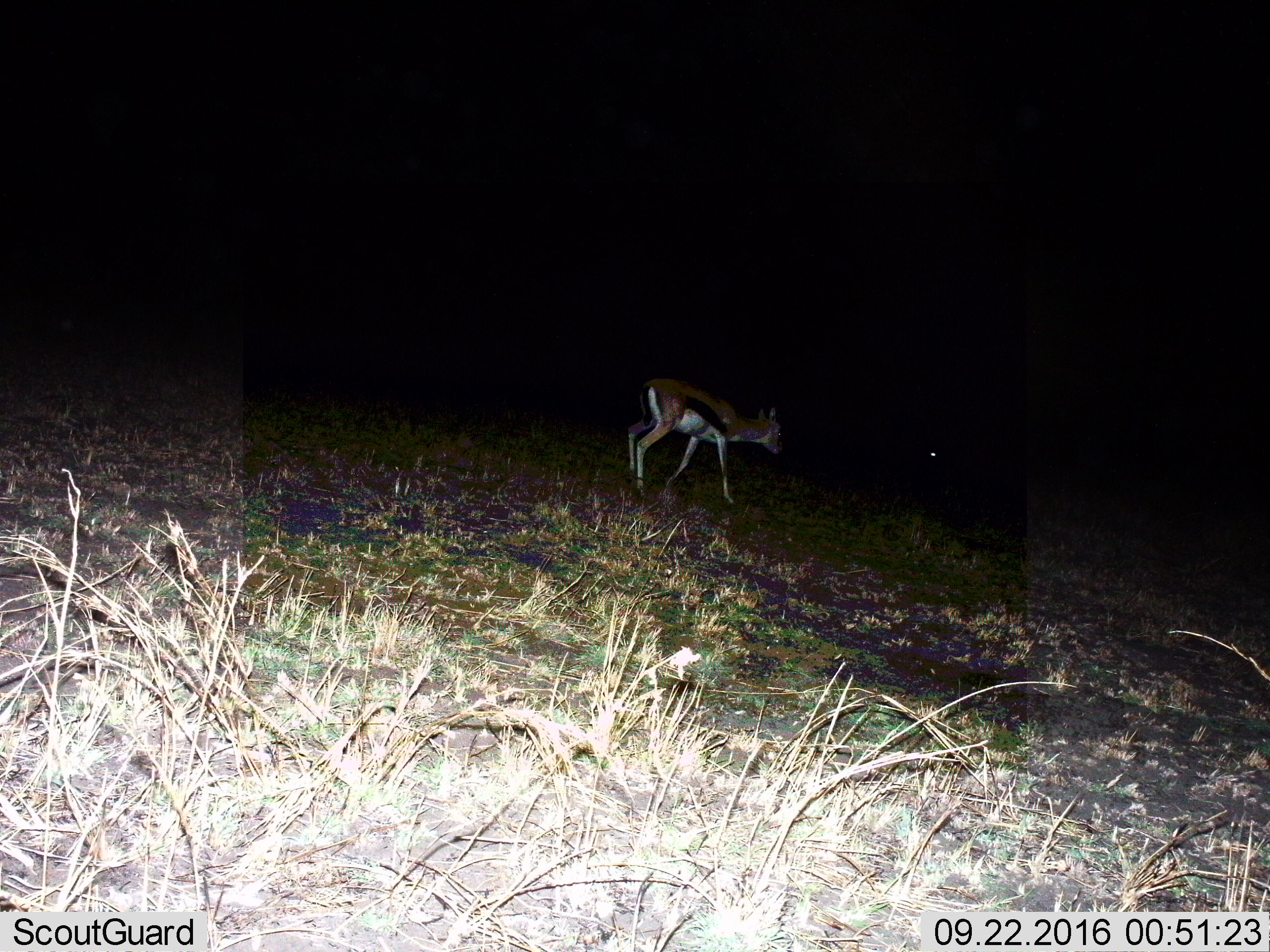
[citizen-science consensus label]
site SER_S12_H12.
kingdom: Animalia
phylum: Chordata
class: Mammalia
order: Artiodactyla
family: Bovidae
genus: Eudorcas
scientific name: Eudorcas thomsonii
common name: thomson's gazelle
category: gazellethomsons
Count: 1.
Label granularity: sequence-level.